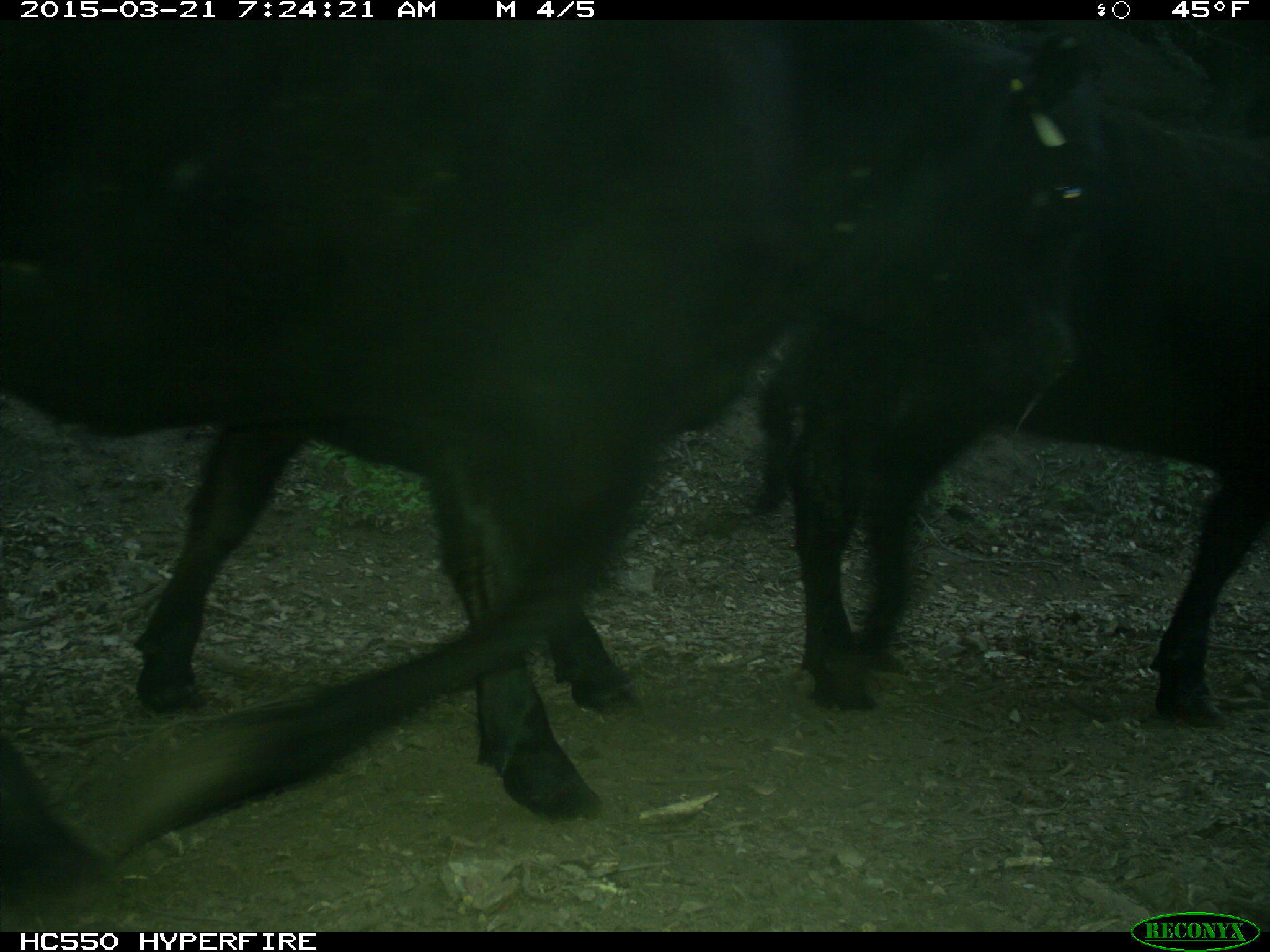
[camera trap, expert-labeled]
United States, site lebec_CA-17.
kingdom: Animalia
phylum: Chordata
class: Mammalia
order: Artiodactyla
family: Bovidae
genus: Bos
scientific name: Bos taurus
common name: domestic cow